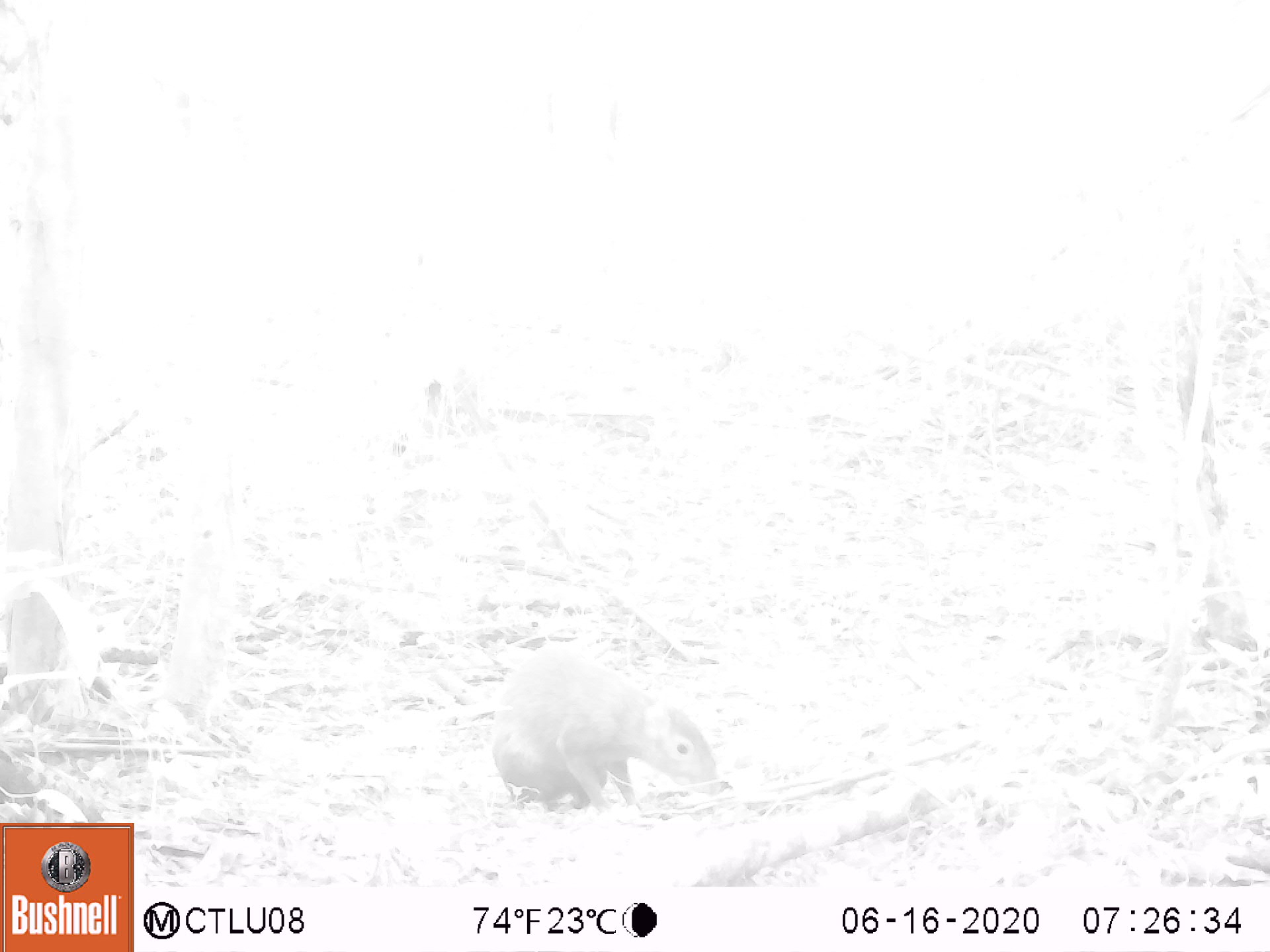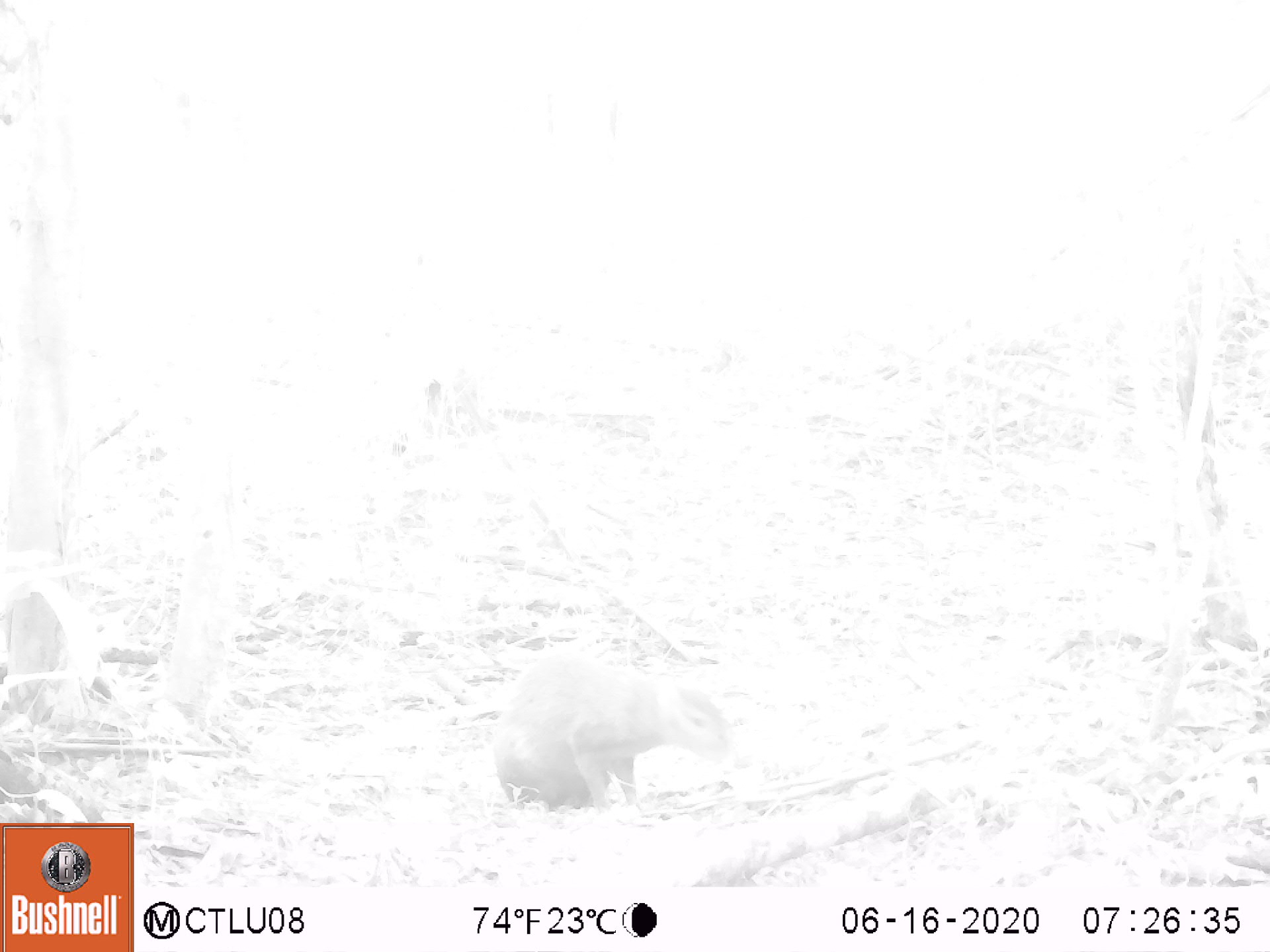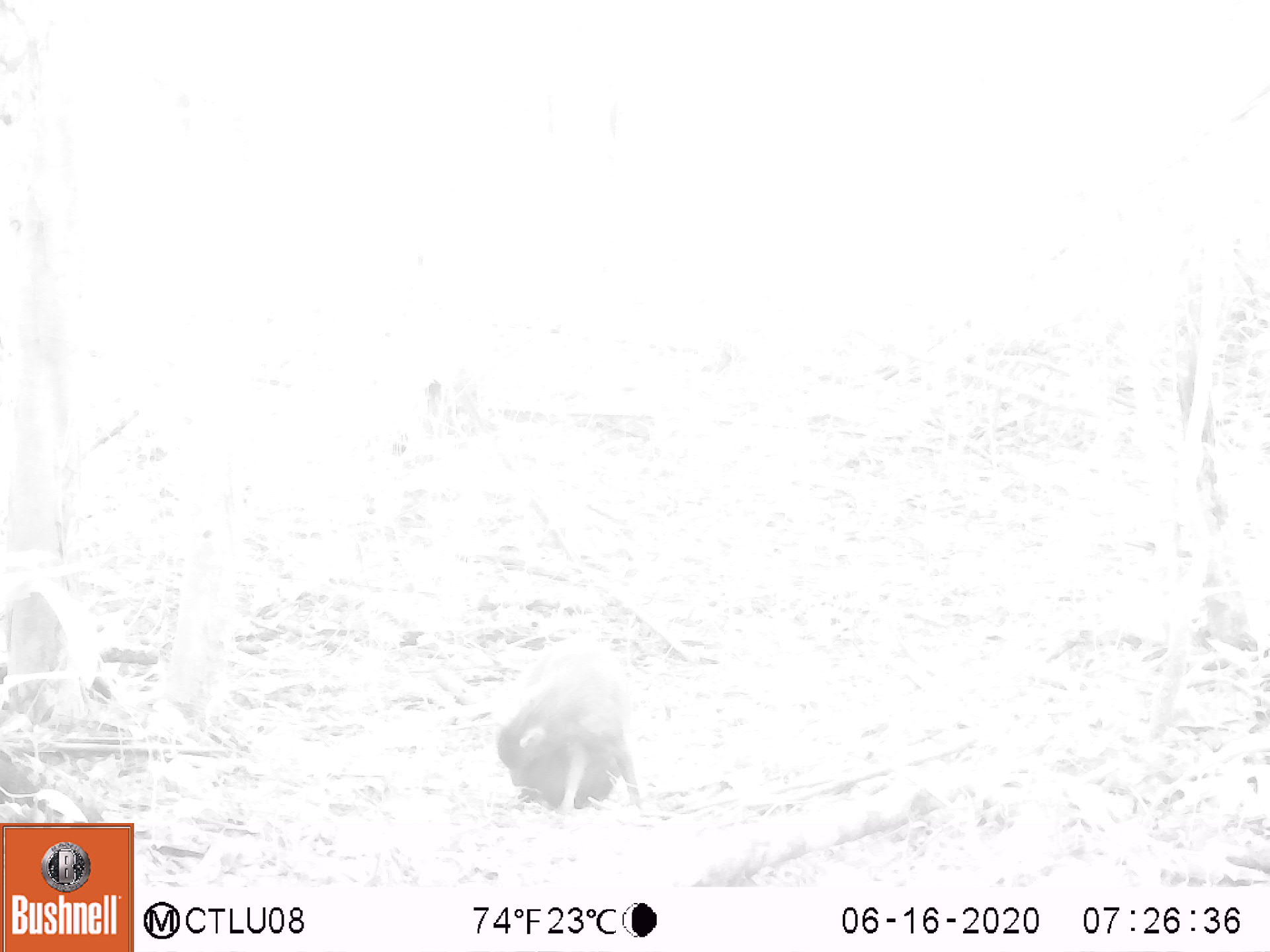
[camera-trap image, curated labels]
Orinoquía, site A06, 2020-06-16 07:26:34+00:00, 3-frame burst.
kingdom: Animalia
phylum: Chordata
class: Mammalia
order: Rodentia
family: Dasyproctidae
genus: Dasyprocta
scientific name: Dasyprocta fuliginosa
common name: black agouti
Black agouti (Dasyprocta fuliginosa).